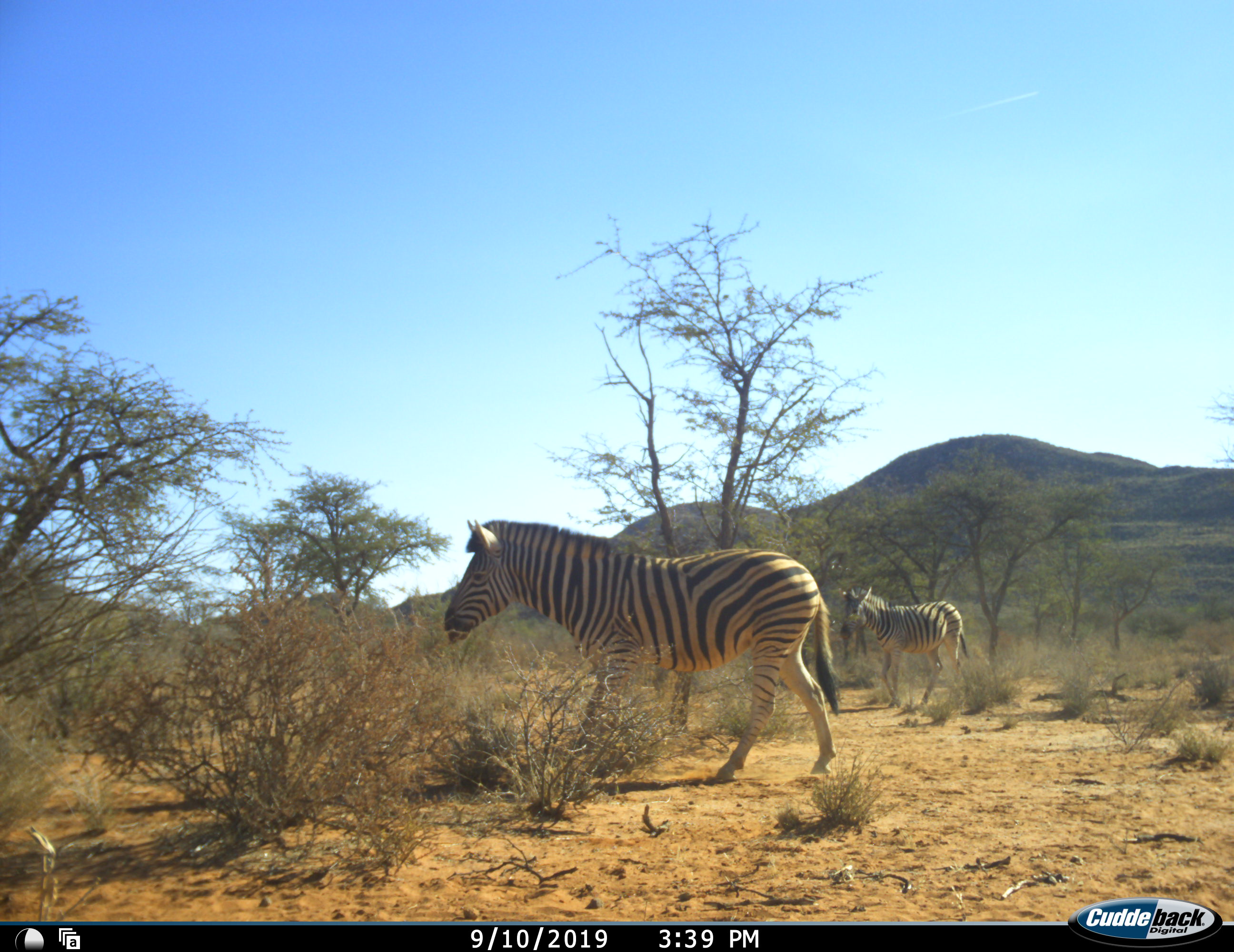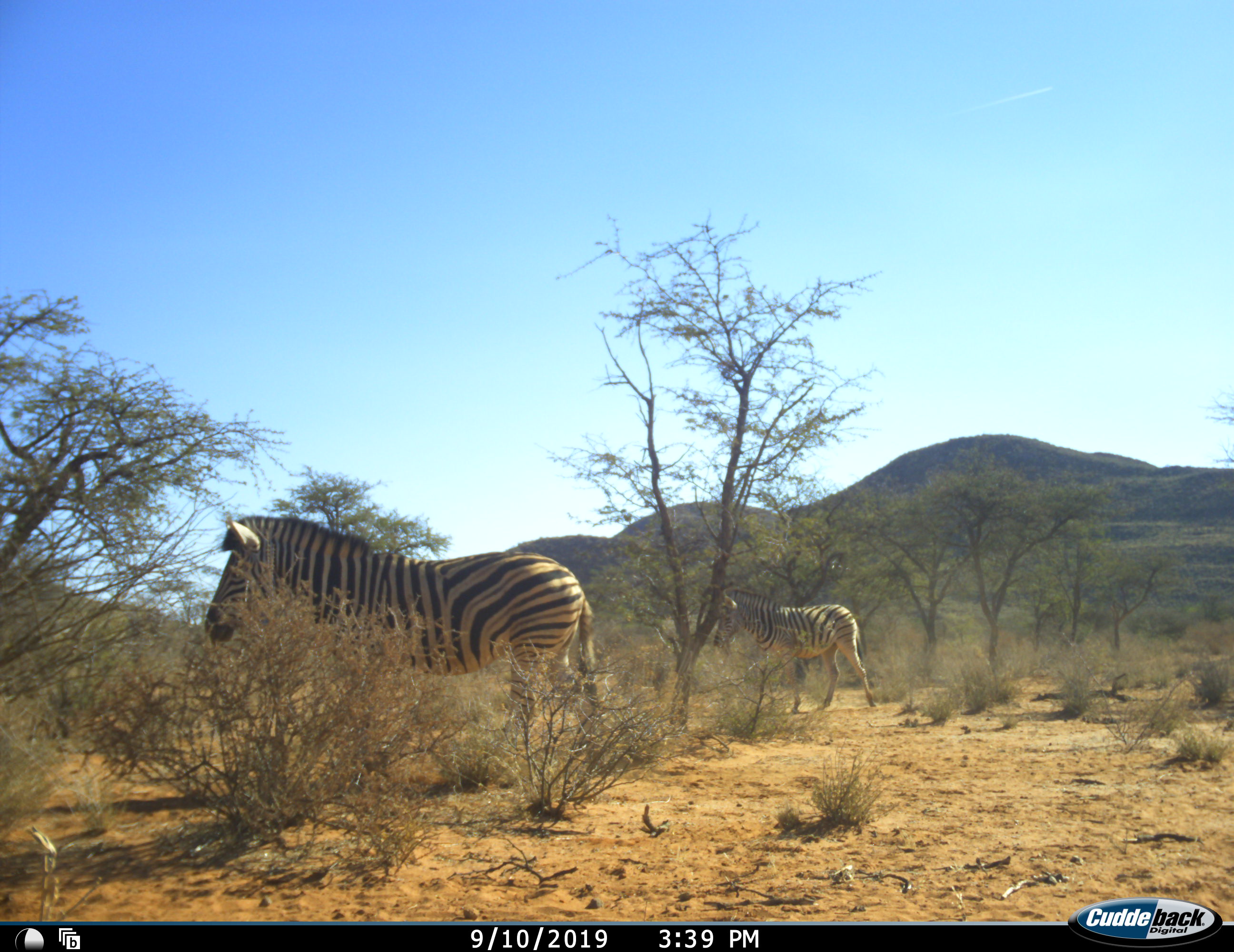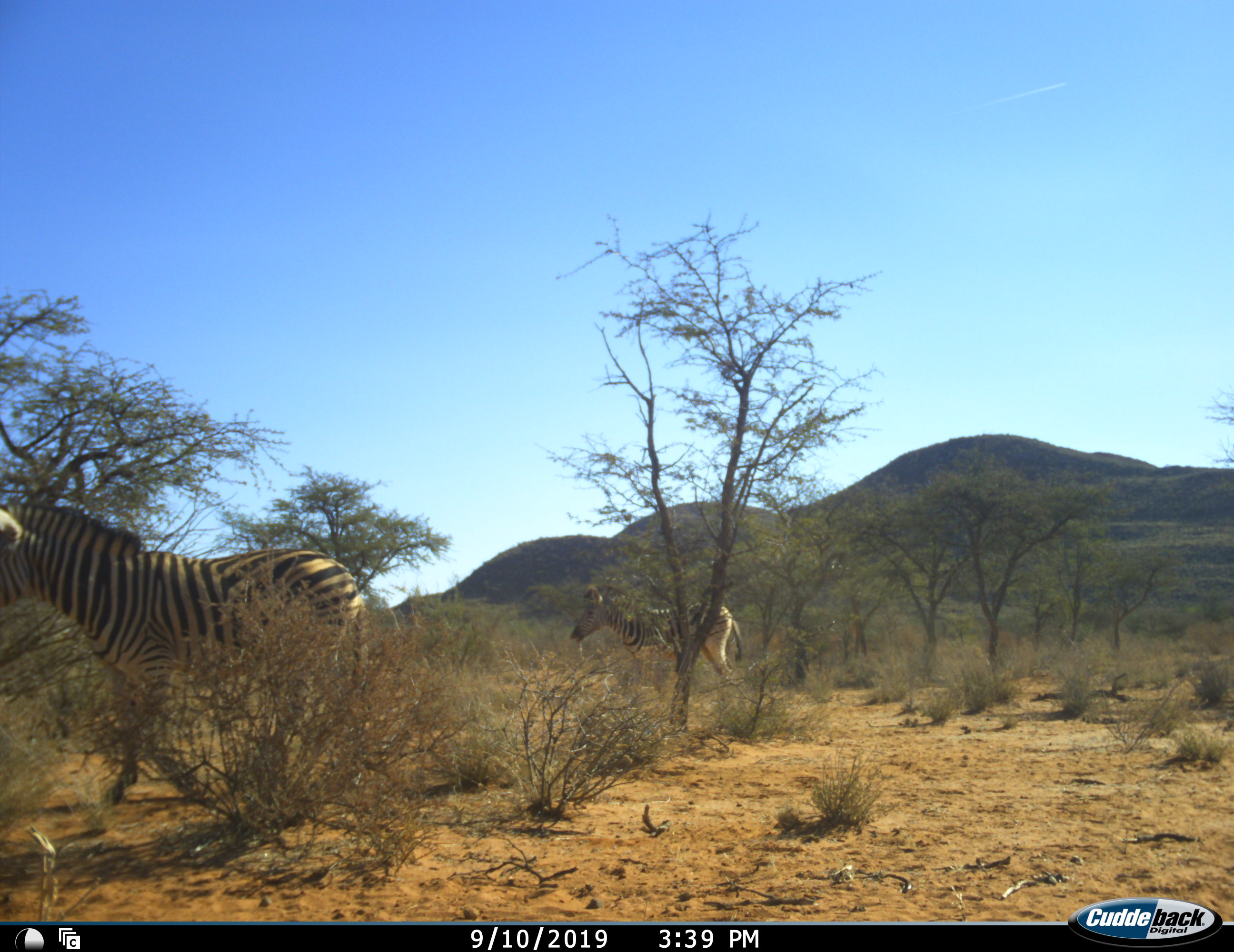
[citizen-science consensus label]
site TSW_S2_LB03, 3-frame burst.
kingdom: Animalia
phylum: Chordata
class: Mammalia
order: Perissodactyla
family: Equidae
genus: Equus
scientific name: Equus quagga burchellii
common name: burchell's zebra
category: zebraburchells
Zebraburchells (burchell's zebra) (Equus quagga burchellii), count 2. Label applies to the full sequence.